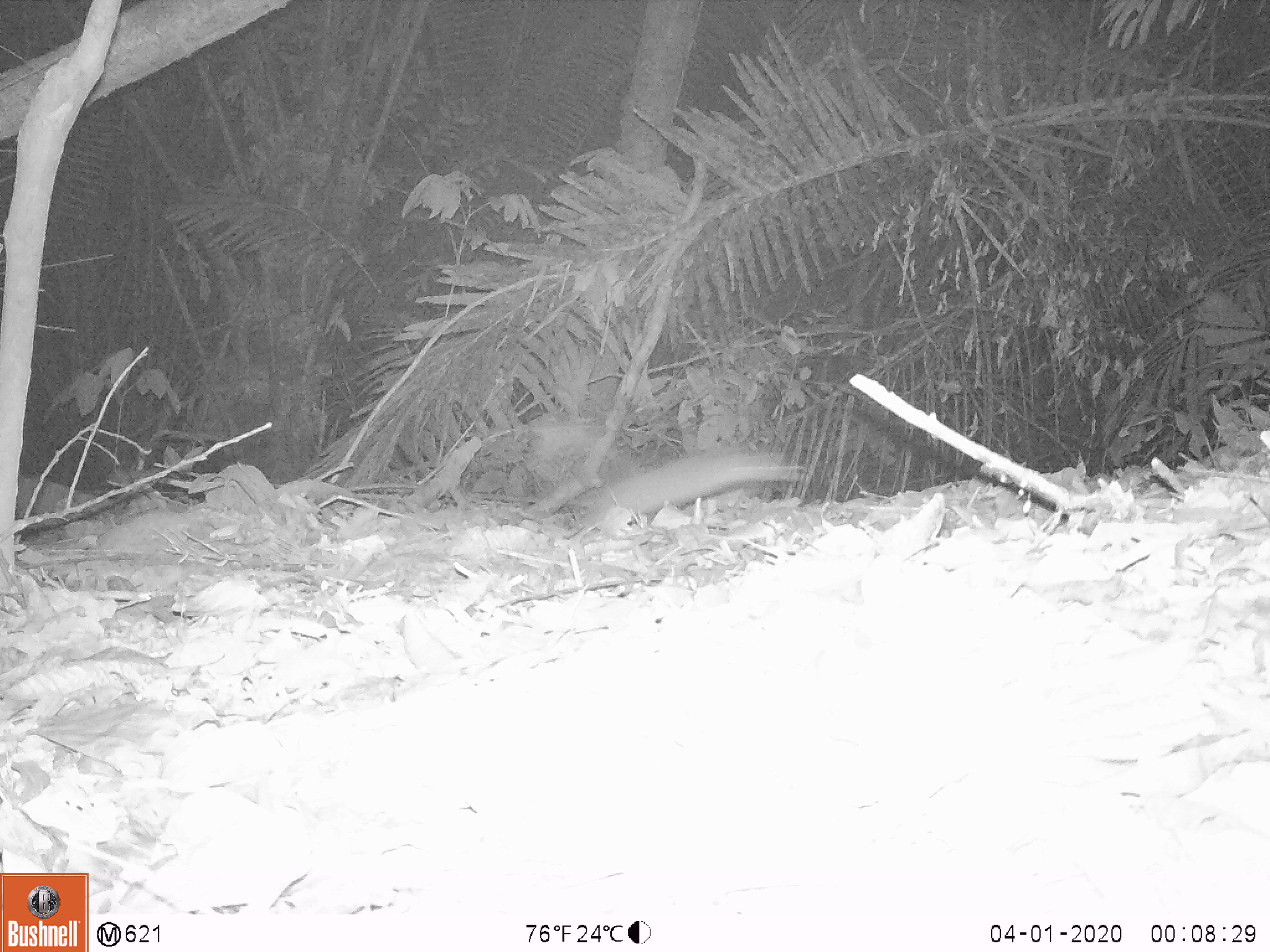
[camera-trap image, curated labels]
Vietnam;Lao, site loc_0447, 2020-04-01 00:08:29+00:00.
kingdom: Animalia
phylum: Chordata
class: Mammalia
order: Rodentia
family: Muridae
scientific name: Muridae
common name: old-world mice and rats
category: unidentified murid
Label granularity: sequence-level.